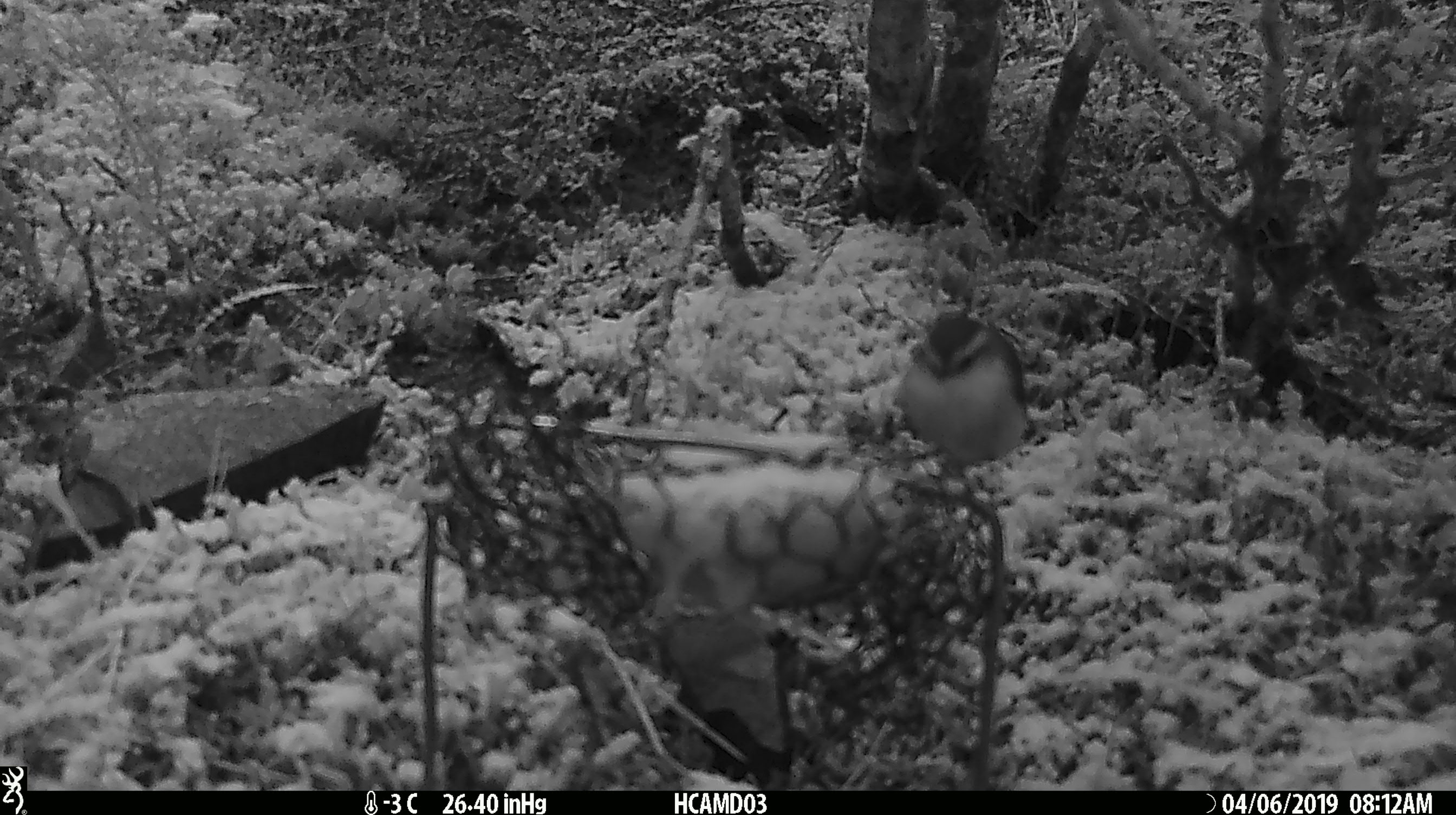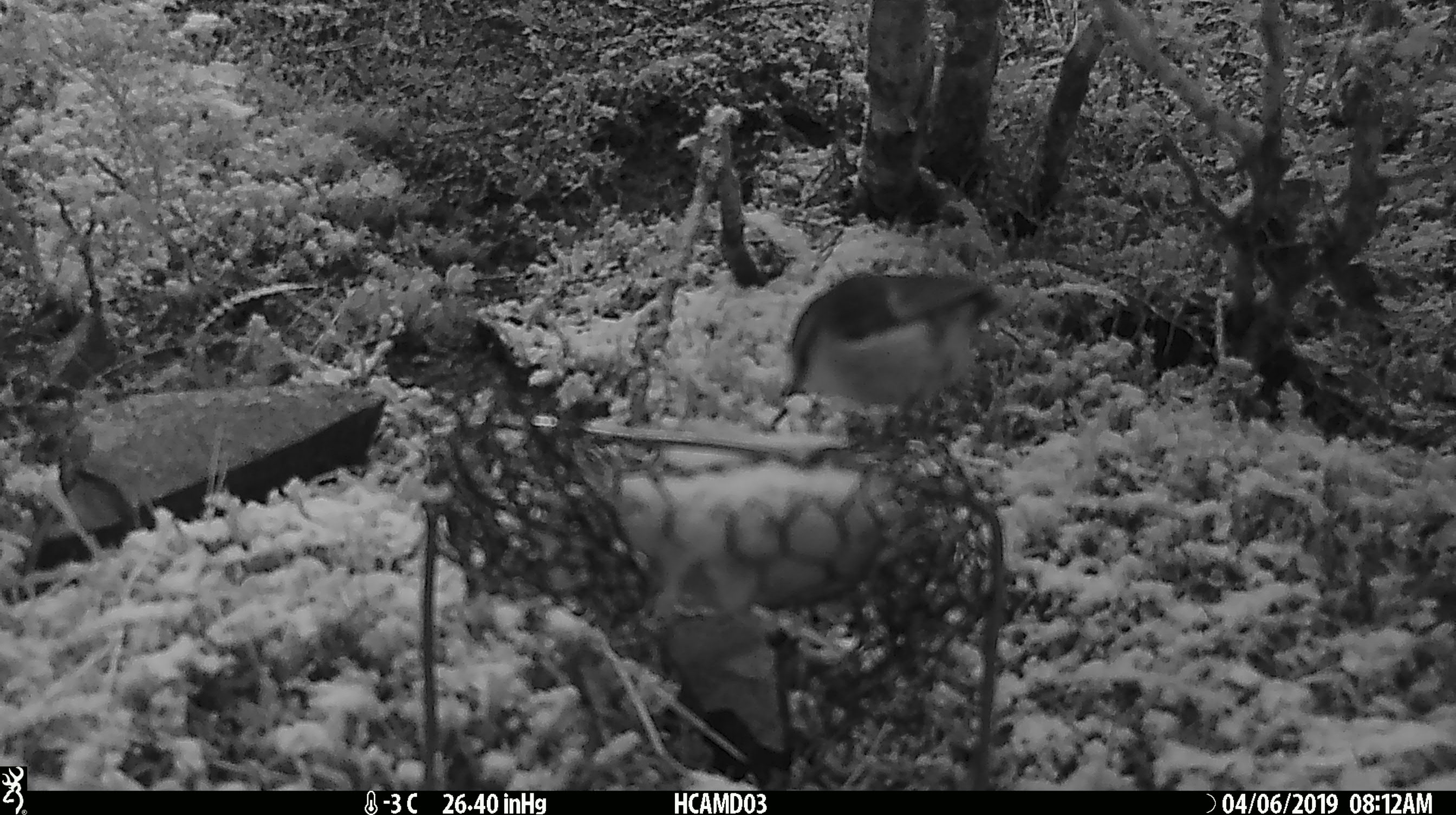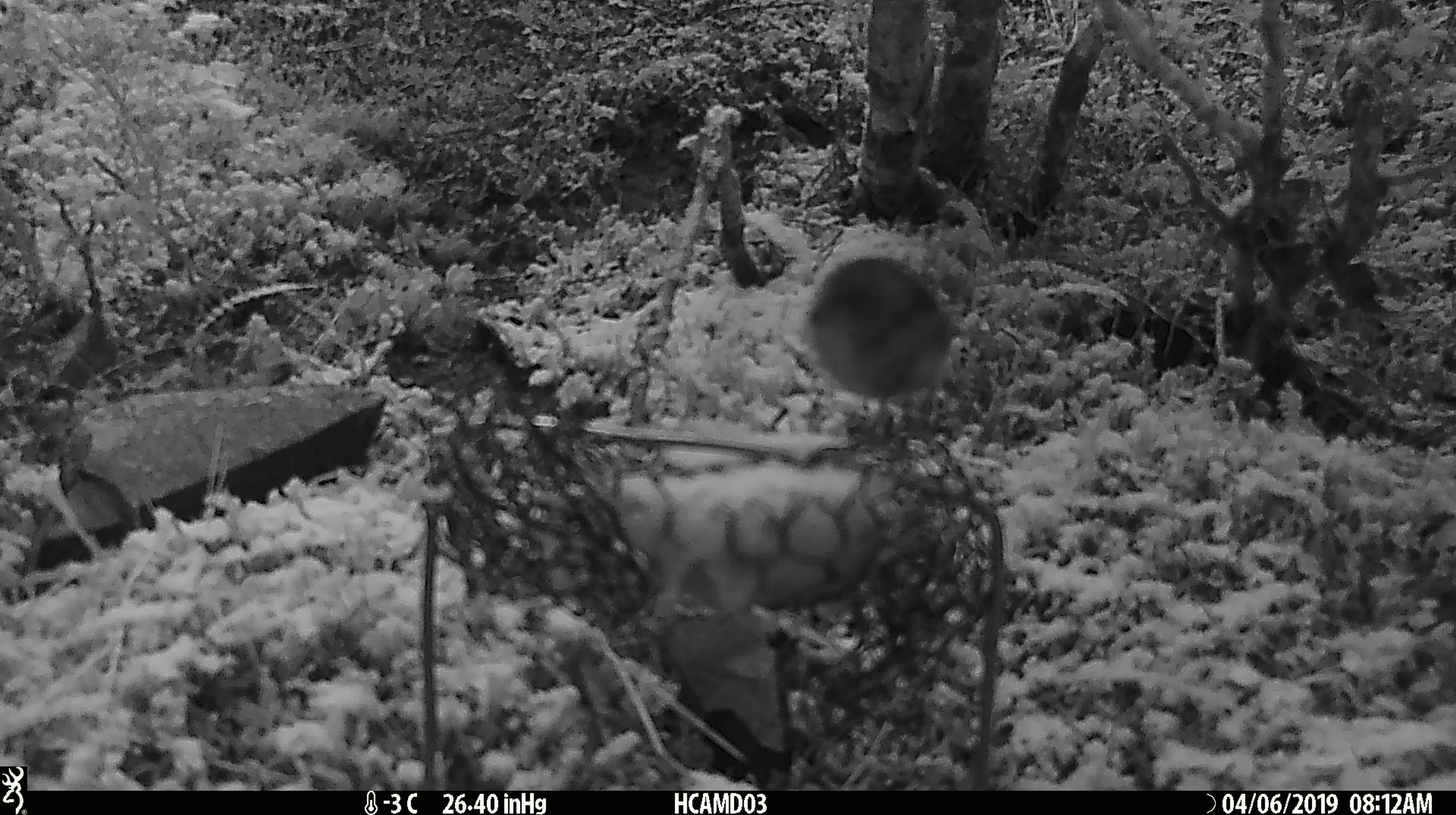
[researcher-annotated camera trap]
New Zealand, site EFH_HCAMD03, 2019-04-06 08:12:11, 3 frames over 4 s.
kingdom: Animalia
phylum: Chordata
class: Aves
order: Passeriformes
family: Acanthisittidae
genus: Acanthisitta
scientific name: Acanthisitta chloris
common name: rifleman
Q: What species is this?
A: Rifleman (Acanthisitta chloris).